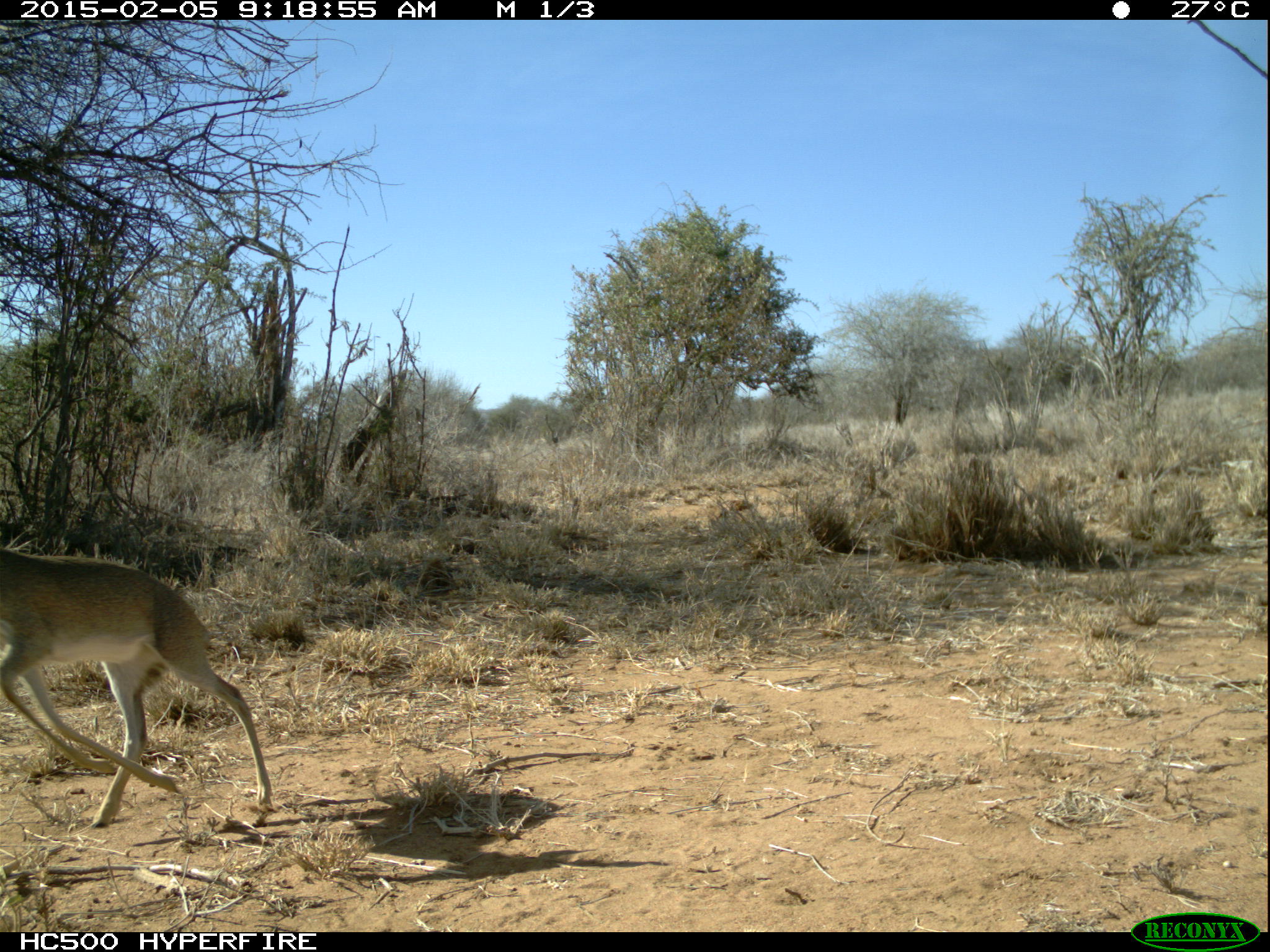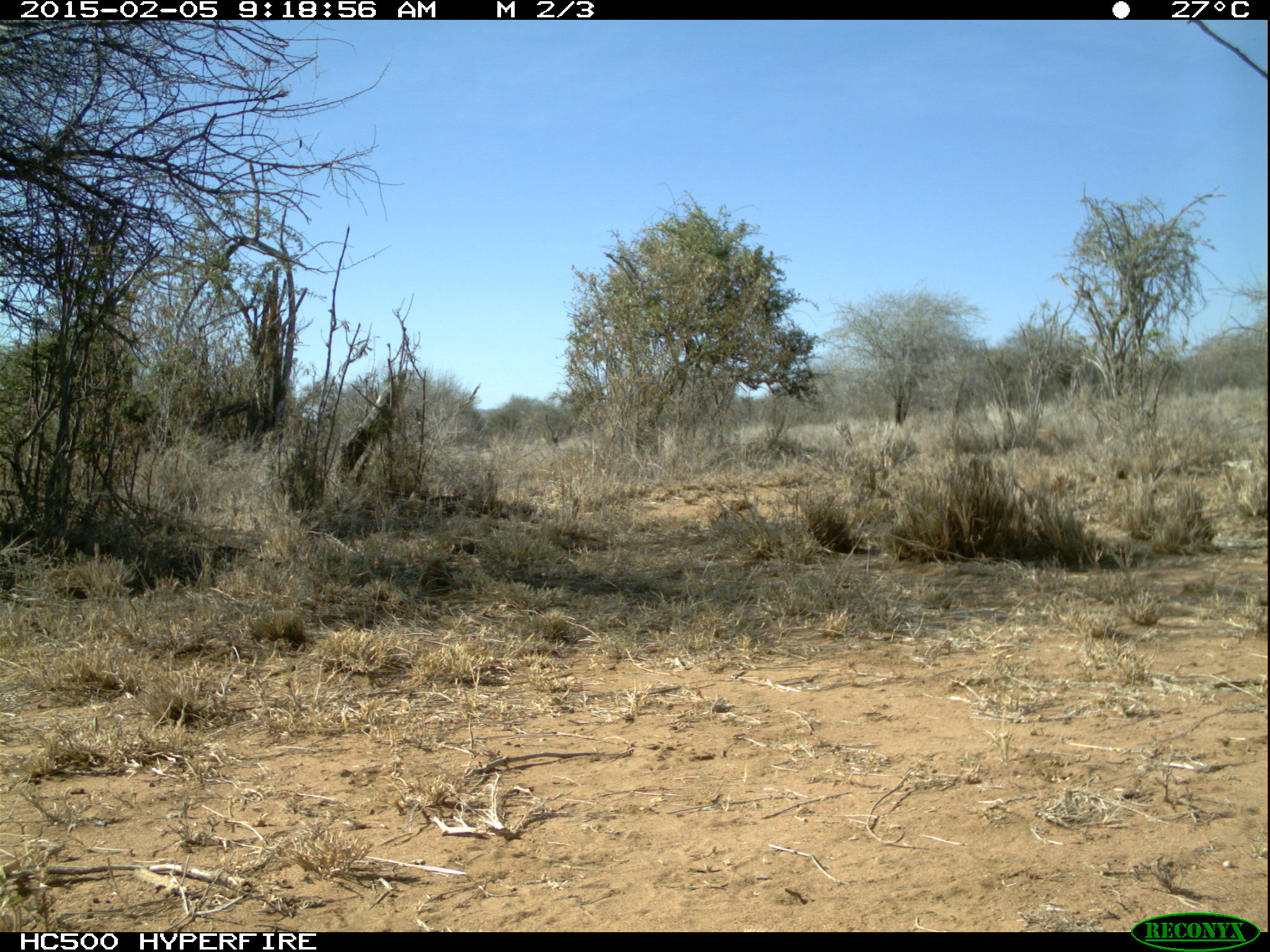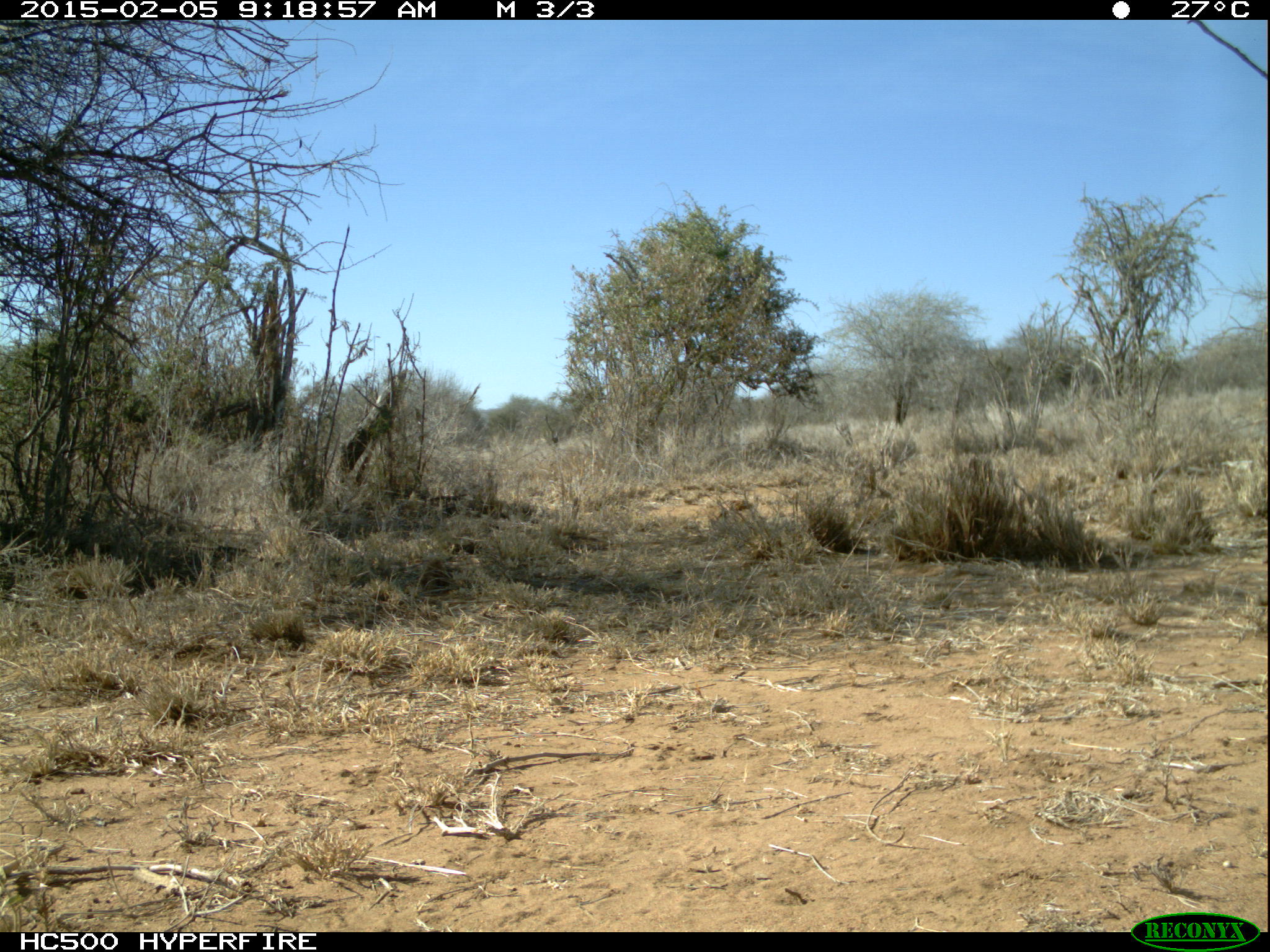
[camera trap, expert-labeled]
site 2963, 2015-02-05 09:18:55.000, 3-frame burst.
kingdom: Animalia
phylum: Chordata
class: Mammalia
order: Artiodactyla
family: Bovidae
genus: Madoqua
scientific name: Madoqua guentheri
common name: günther's dik-dik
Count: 1.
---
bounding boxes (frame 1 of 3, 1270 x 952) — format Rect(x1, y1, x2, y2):
madoqua guentheri: Rect(0, 548, 272, 829)